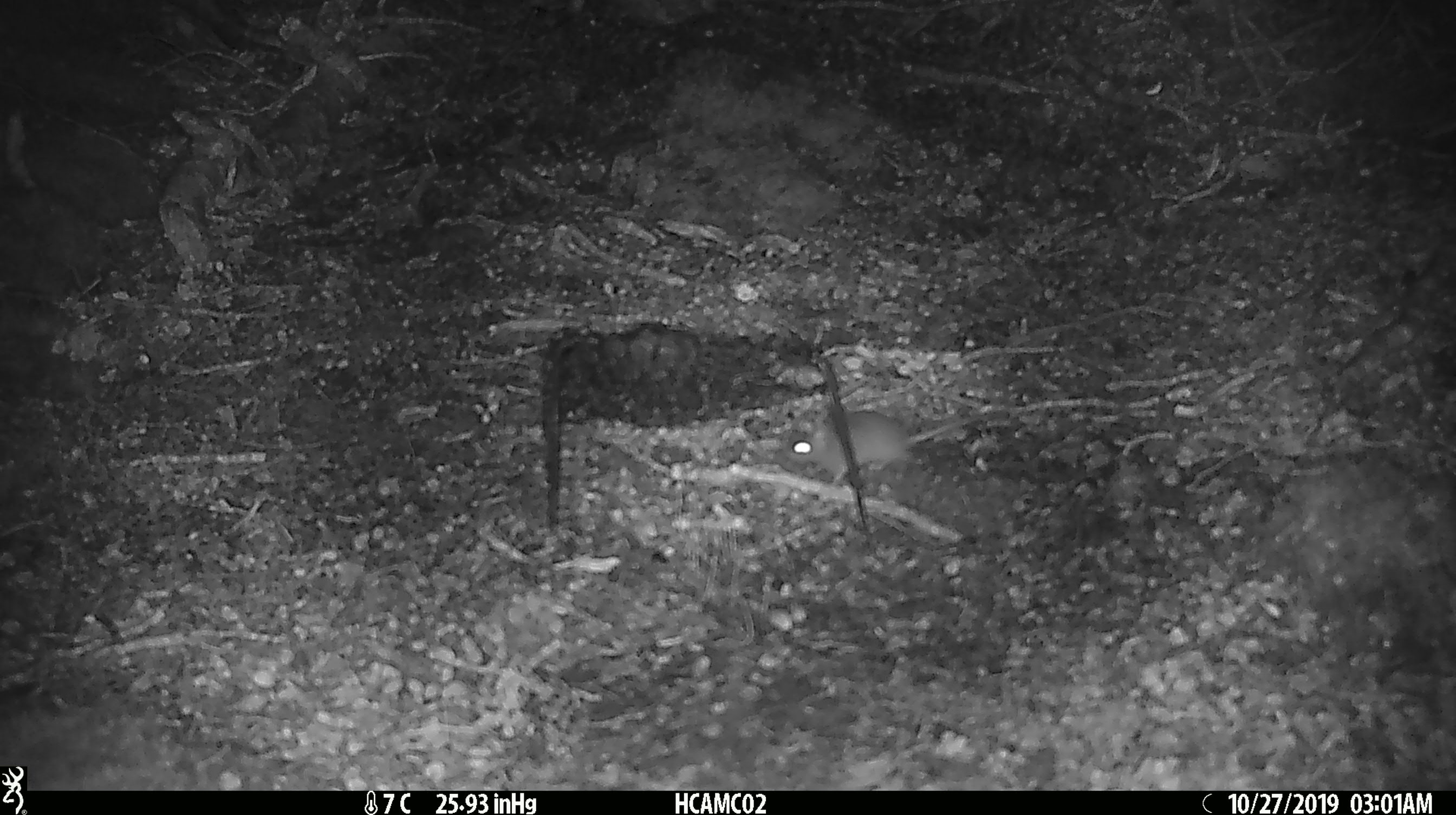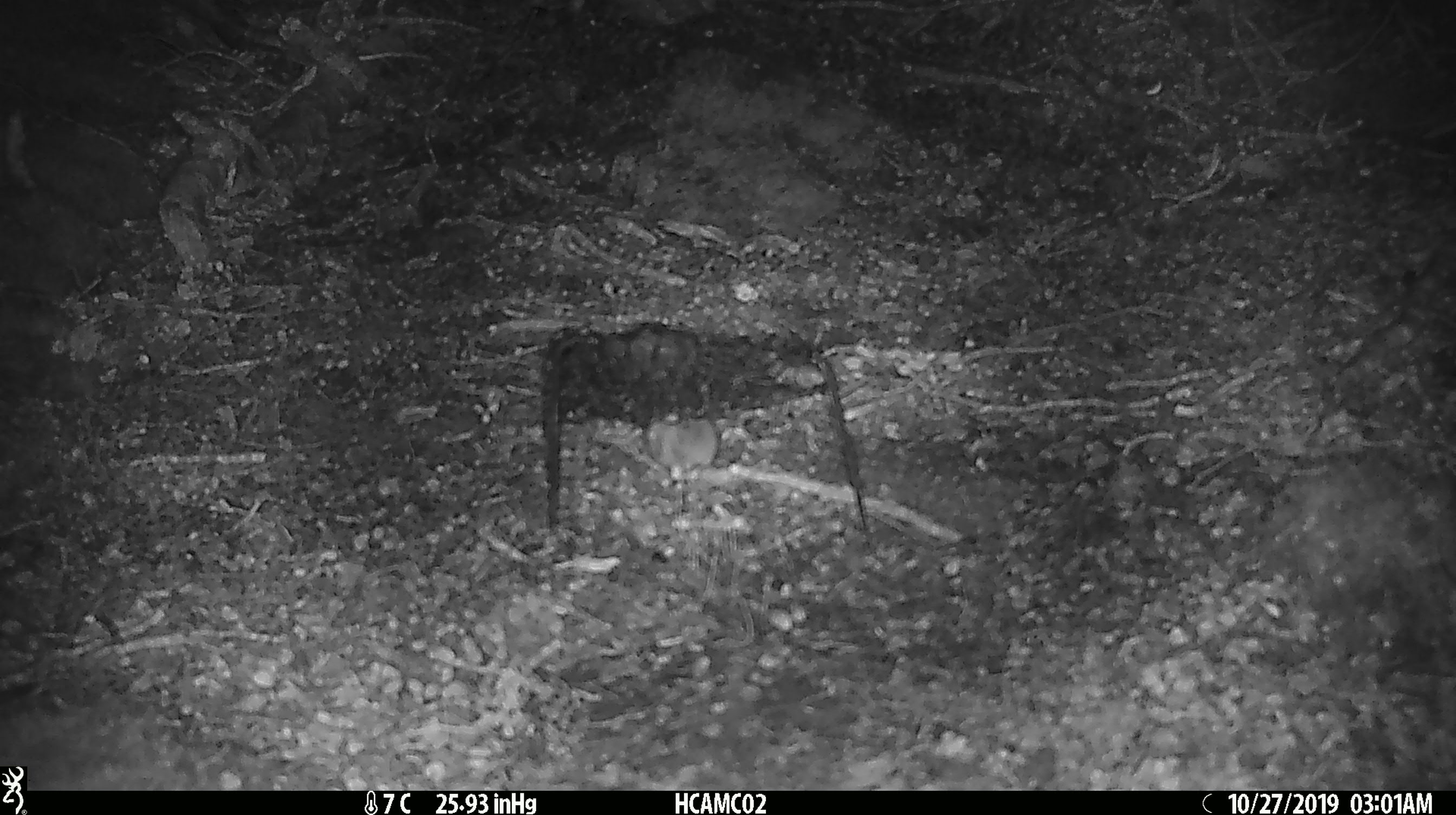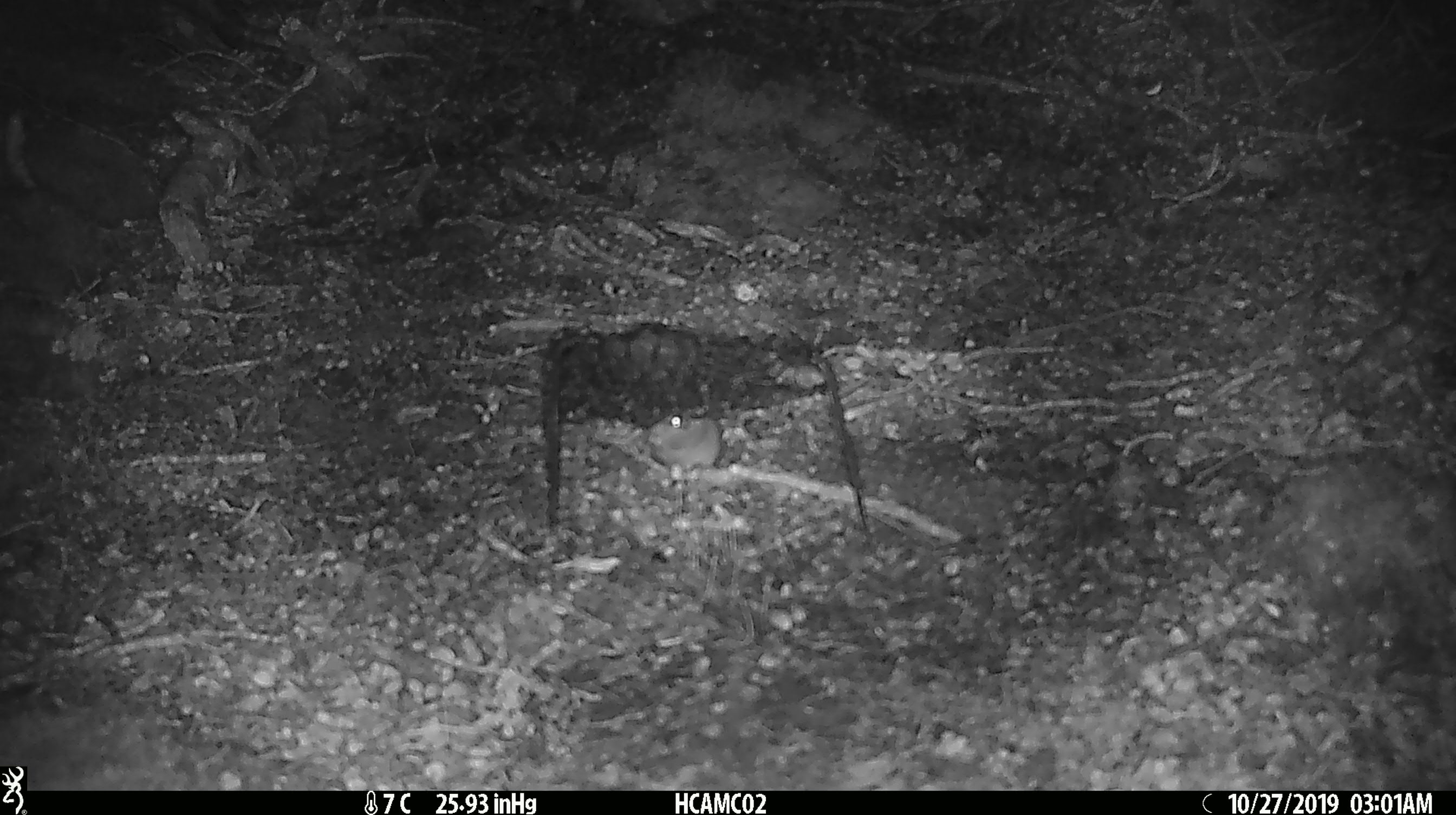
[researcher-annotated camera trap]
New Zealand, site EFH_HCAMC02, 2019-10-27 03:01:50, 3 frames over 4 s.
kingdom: Animalia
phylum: Chordata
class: Mammalia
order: Rodentia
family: Muridae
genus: Mus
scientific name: Mus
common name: mouse